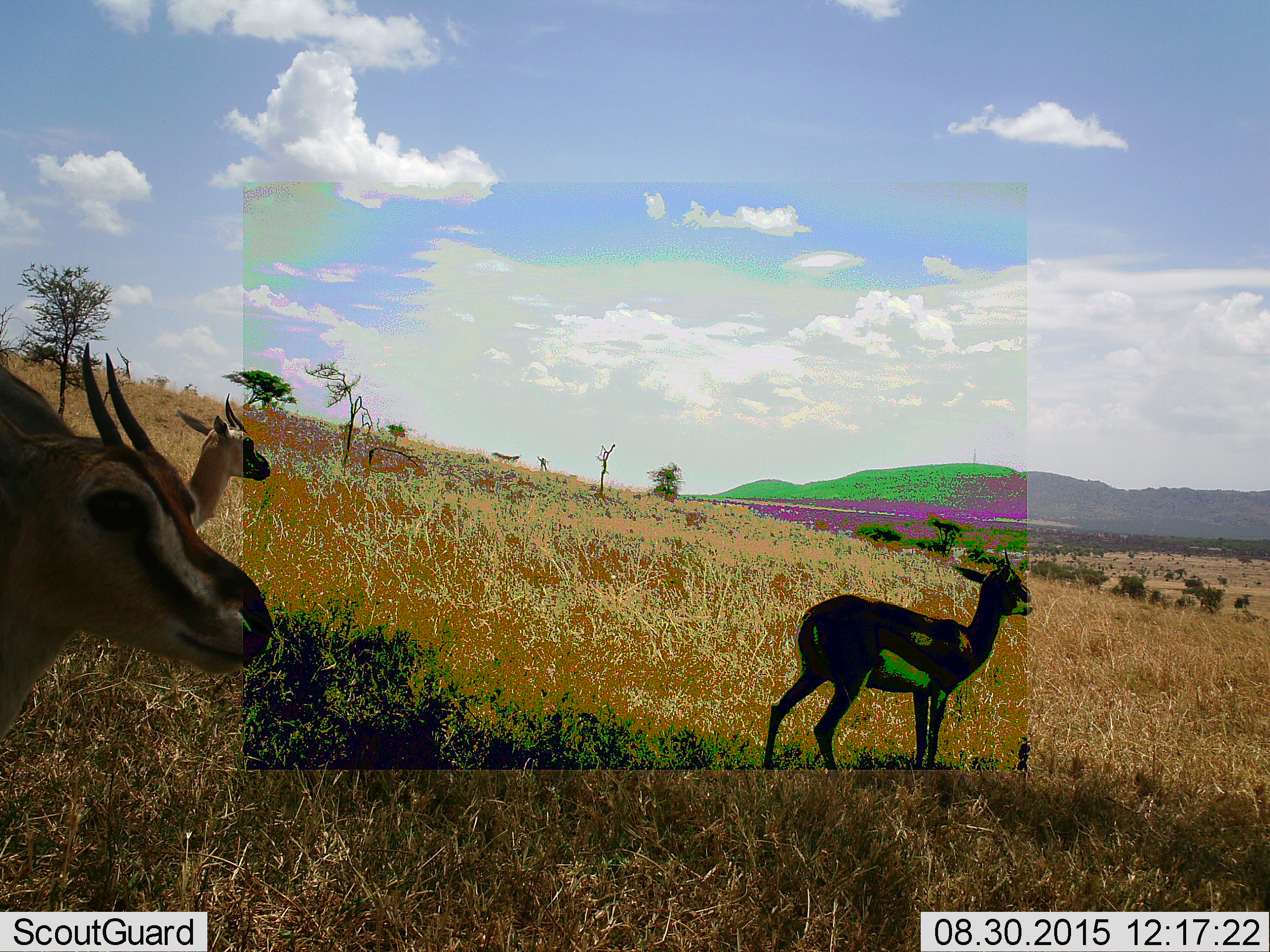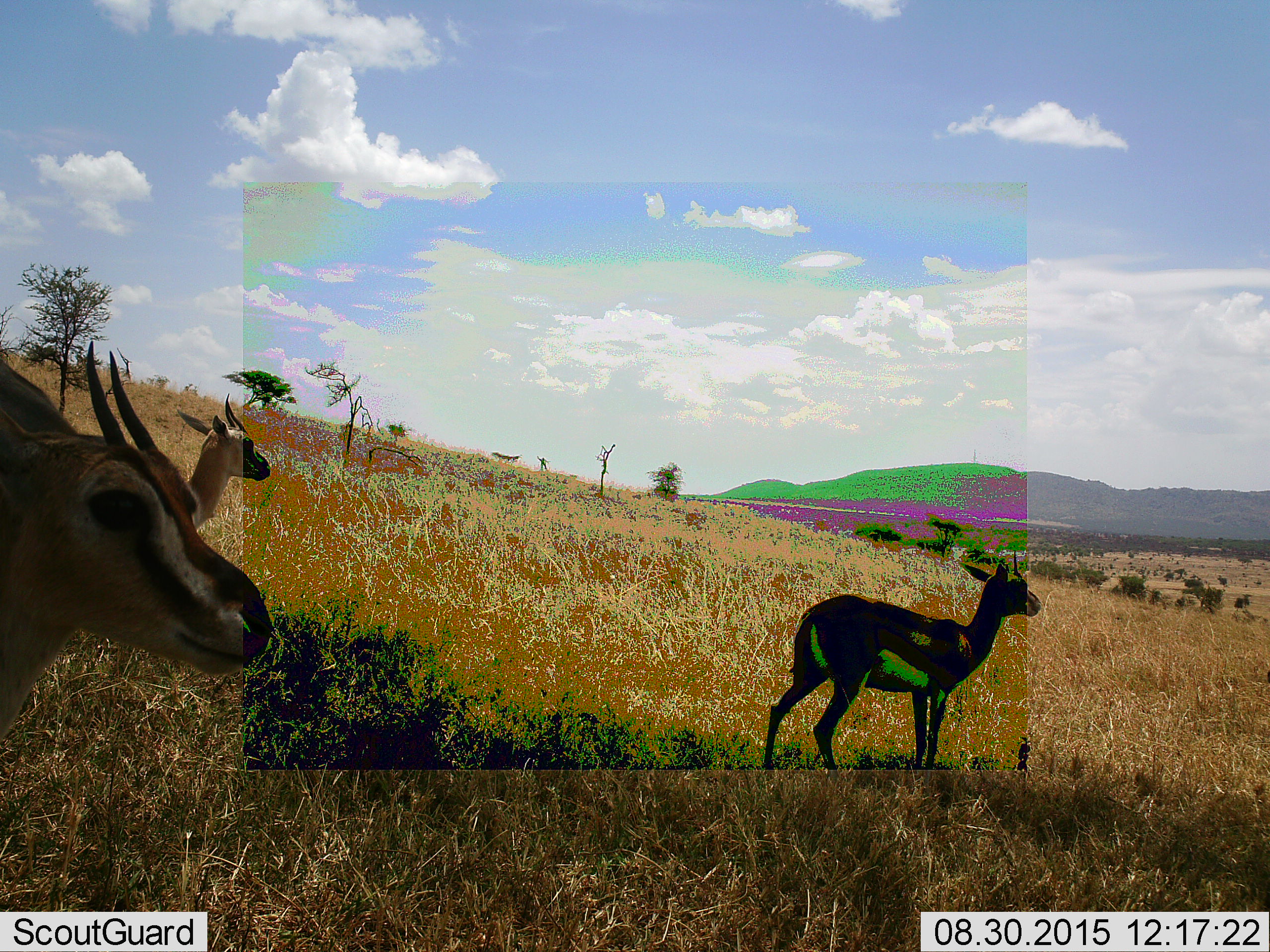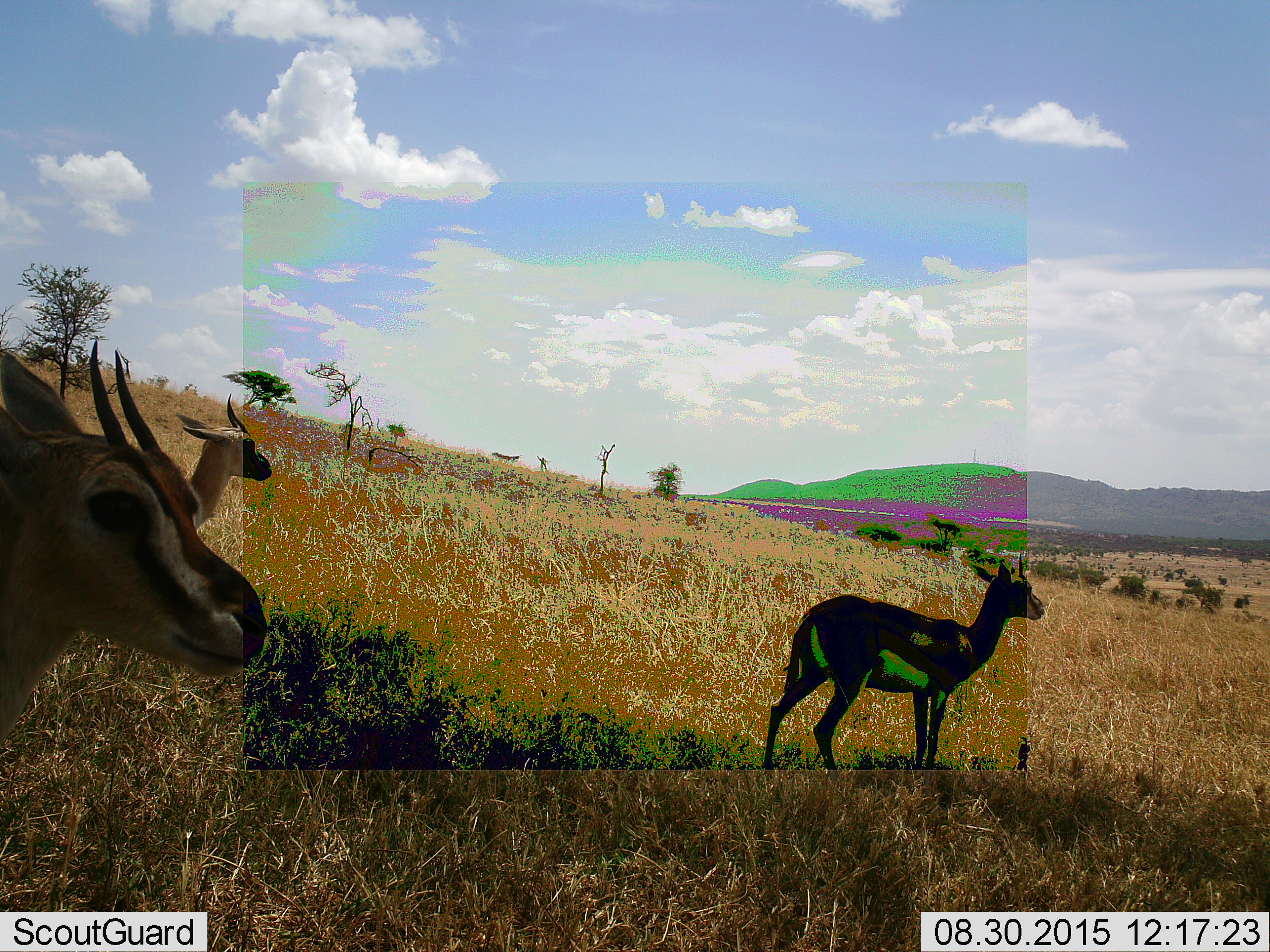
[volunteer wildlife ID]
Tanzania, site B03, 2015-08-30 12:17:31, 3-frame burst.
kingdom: Animalia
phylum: Chordata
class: Mammalia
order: Artiodactyla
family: Bovidae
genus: Eudorcas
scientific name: Eudorcas thomsonii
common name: thomson's gazelle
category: gazellethomsons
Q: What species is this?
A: Gazellethomsons (thomson's gazelle) (Eudorcas thomsonii).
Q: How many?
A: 3.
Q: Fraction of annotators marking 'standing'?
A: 100%.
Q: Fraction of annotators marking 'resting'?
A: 0%.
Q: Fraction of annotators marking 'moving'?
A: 0%.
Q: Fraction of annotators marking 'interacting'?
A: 0%.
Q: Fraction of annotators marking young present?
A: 0%.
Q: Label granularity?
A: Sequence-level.